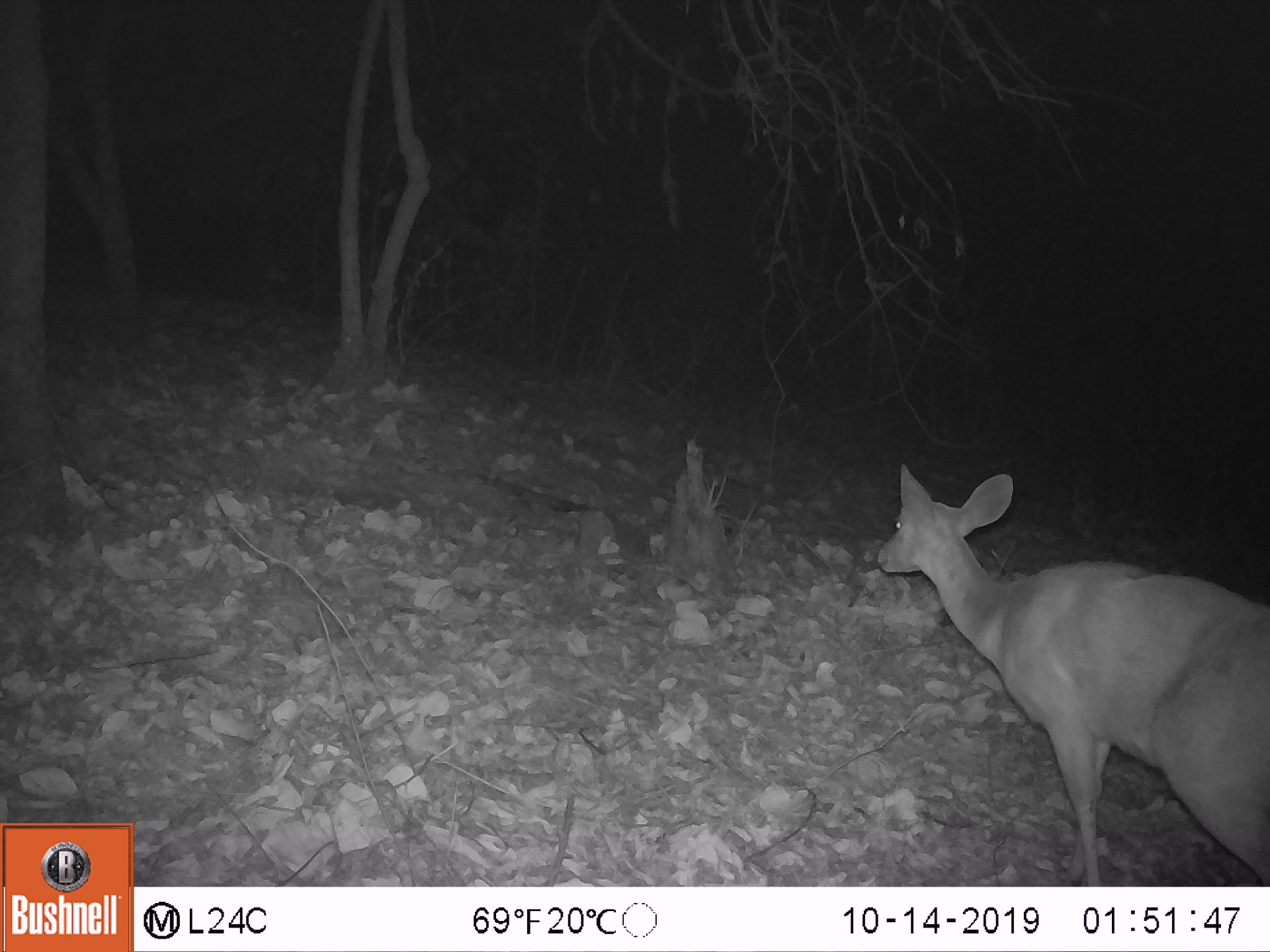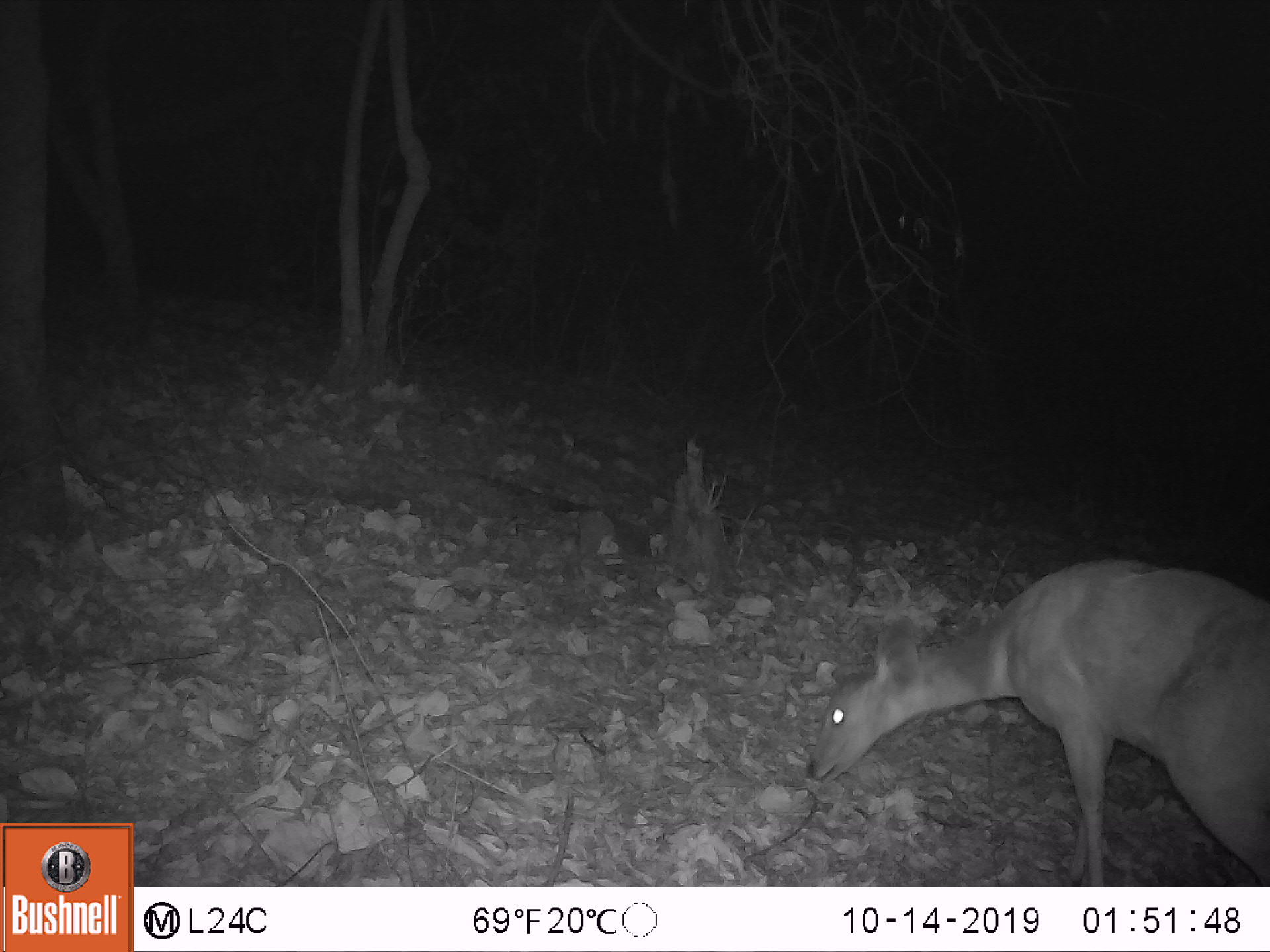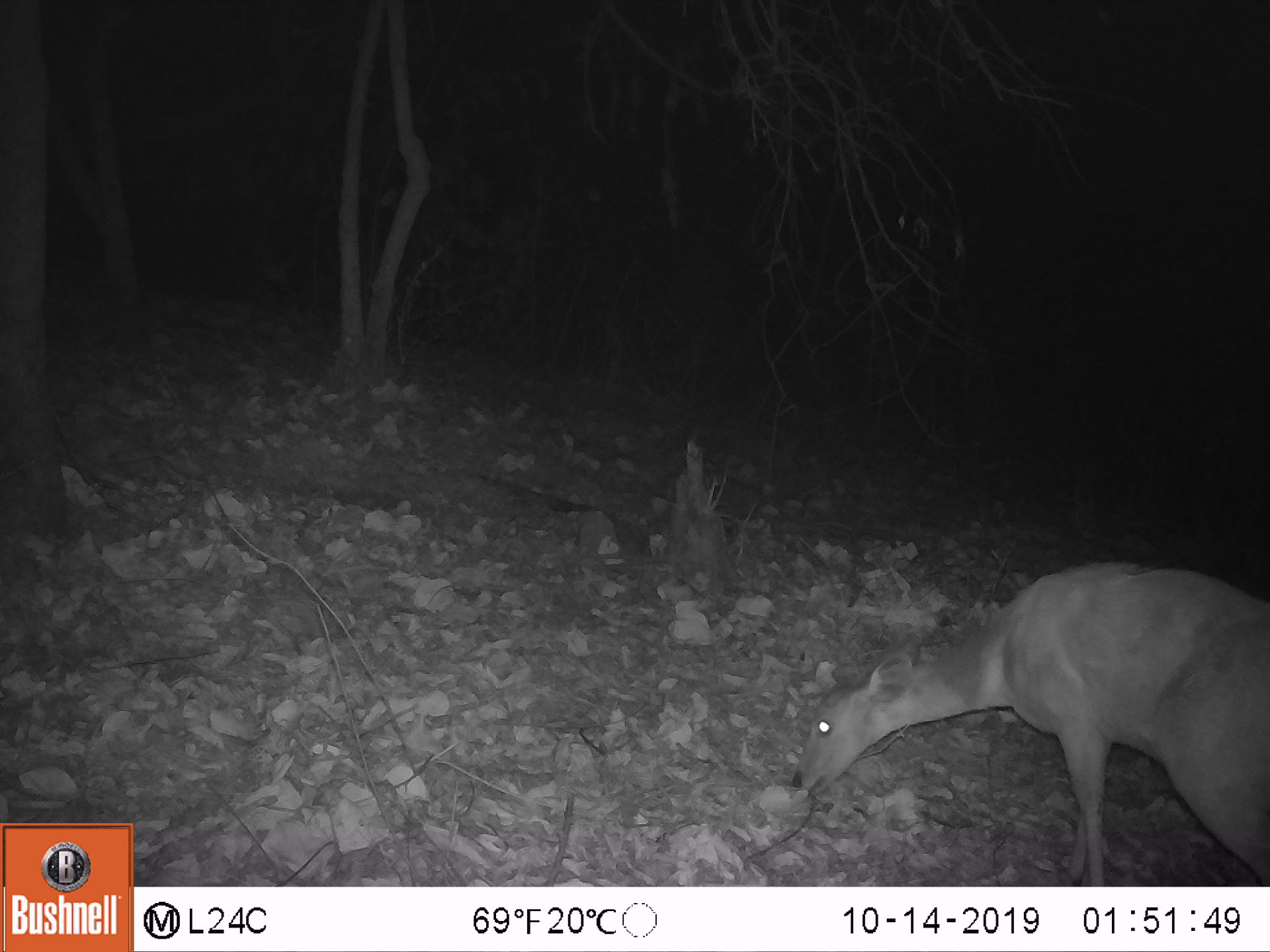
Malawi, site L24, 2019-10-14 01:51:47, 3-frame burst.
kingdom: Animalia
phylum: Chordata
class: Mammalia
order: Artiodactyla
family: Bovidae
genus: Tragelaphus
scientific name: Tragelaphus sylvaticus sylvaticus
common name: cape bushbuck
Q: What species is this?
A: Cape bushbuck (Tragelaphus sylvaticus sylvaticus).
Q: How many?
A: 1.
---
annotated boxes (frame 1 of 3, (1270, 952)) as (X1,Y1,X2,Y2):
cape bushbuck: (875,448,1262,869)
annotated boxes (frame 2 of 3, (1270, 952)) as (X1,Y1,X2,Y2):
cape bushbuck: (805,551,1263,873)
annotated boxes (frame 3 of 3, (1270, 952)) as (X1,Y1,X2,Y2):
cape bushbuck: (786,564,1265,880)